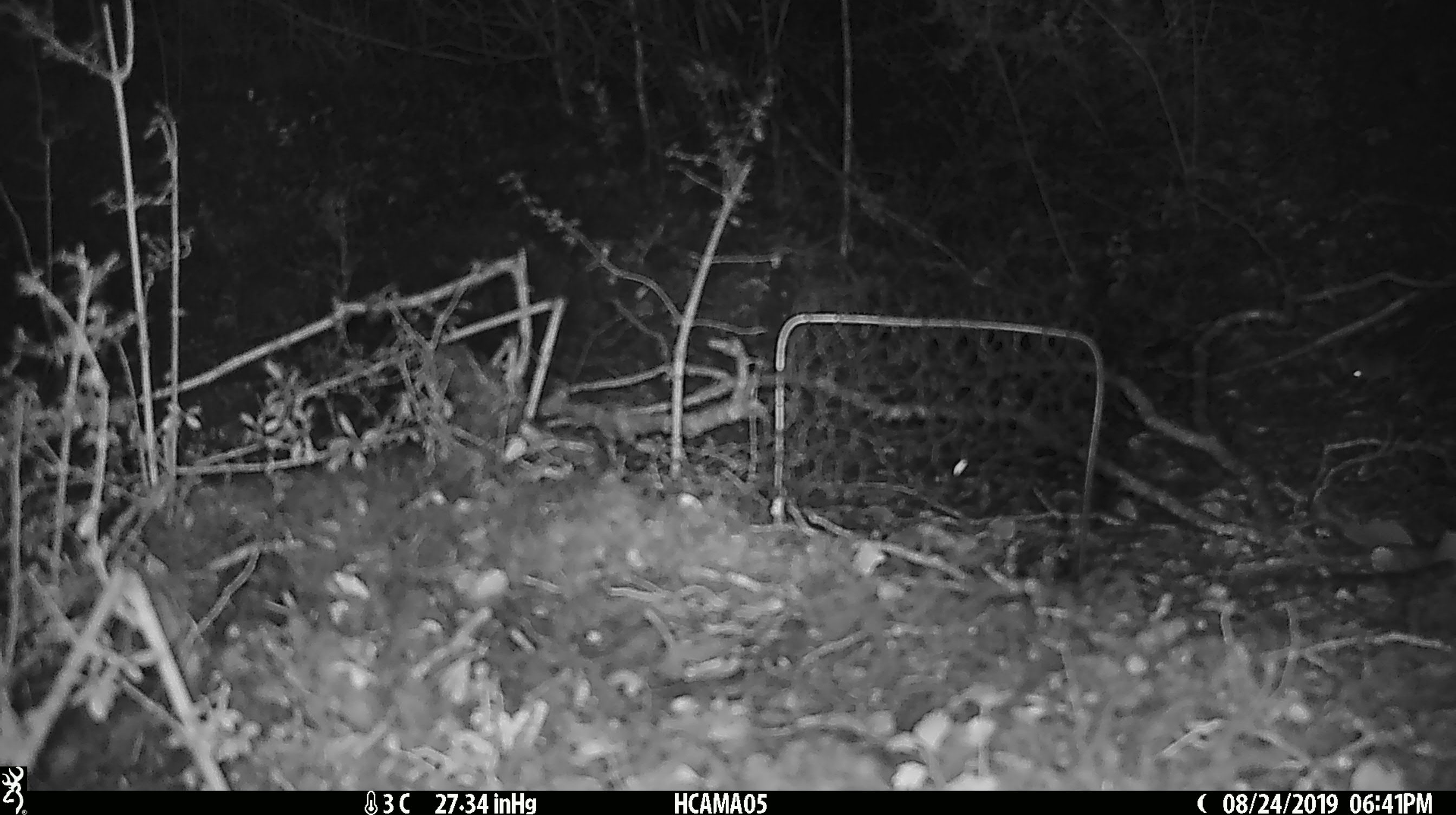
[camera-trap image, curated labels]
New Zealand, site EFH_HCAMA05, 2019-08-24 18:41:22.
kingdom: Animalia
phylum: Chordata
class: Mammalia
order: Rodentia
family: Muridae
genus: Mus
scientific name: Mus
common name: mouse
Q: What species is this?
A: Mouse (Mus).